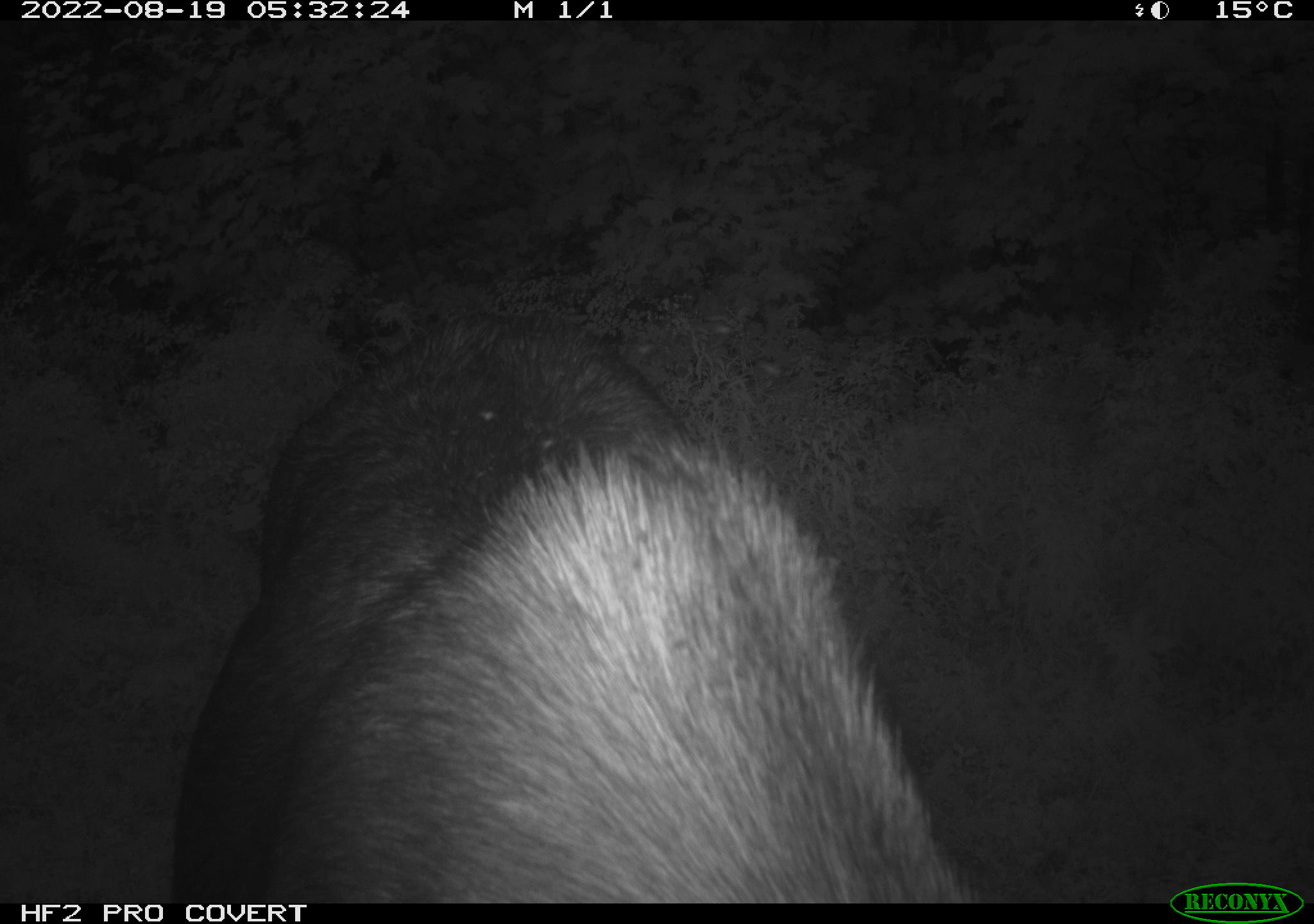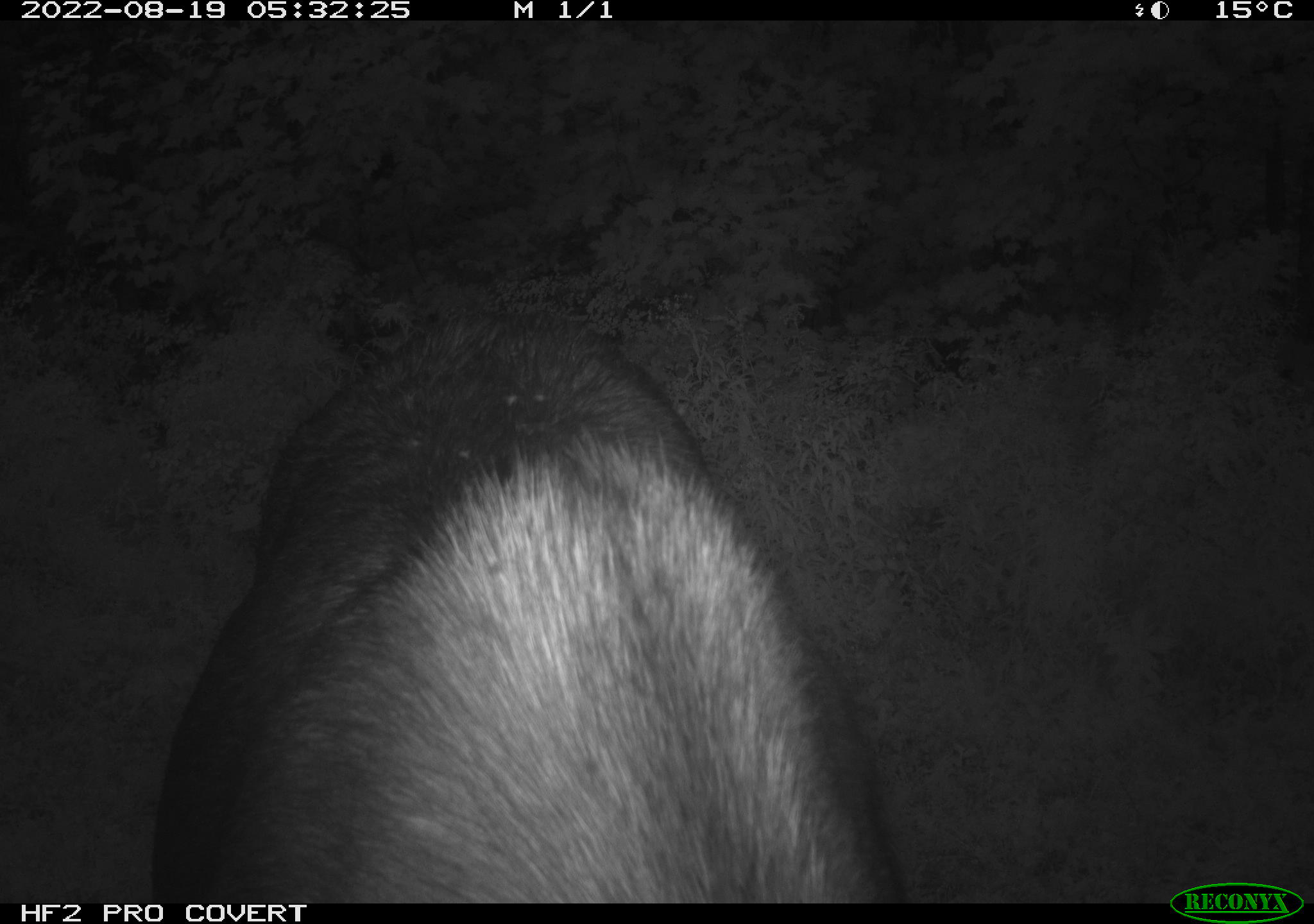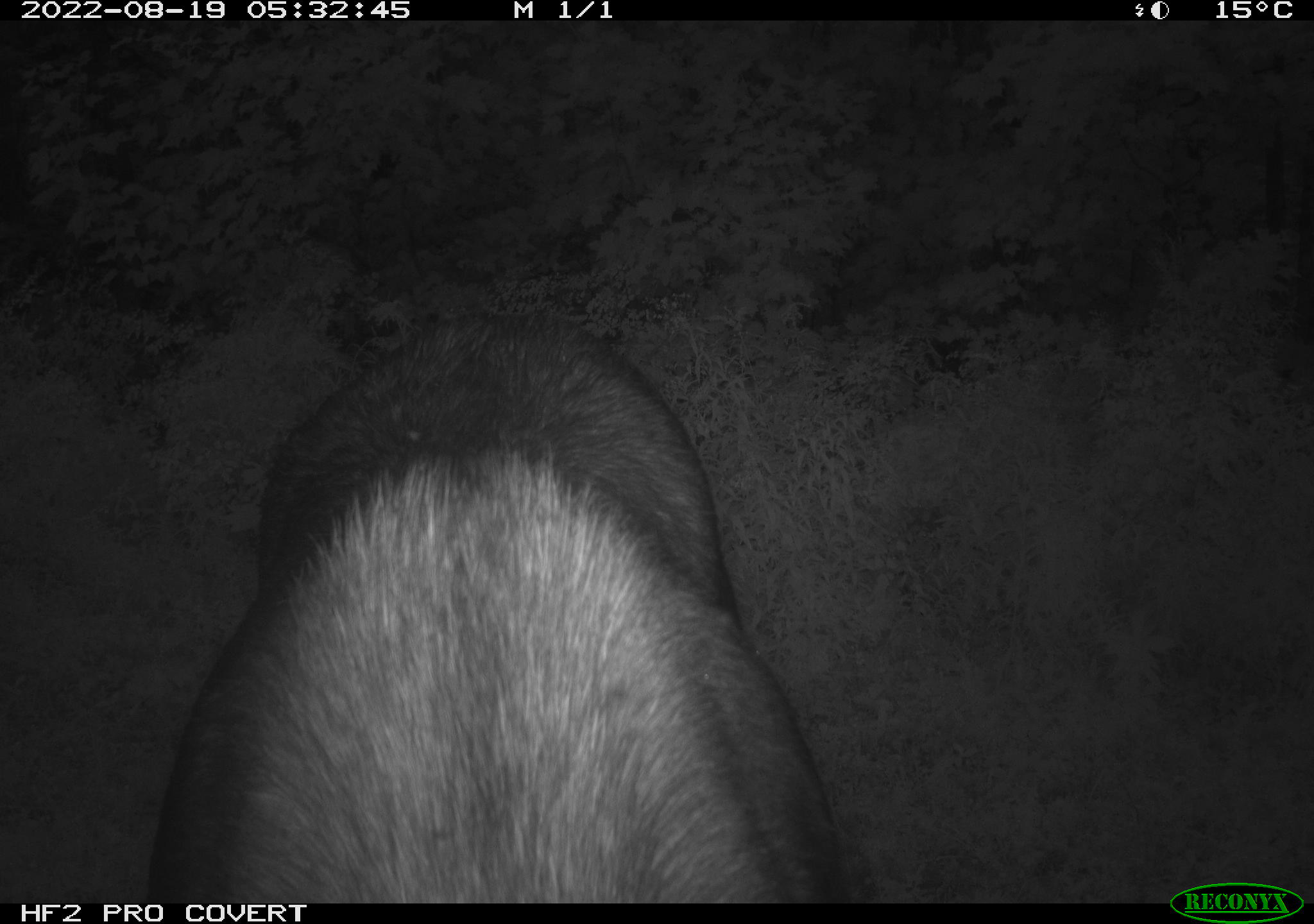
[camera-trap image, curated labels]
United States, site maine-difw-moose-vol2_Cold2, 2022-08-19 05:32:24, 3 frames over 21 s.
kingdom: Animalia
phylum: Chordata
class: Mammalia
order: Artiodactyla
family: Cervidae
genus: Alces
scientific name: Alces alces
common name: moose